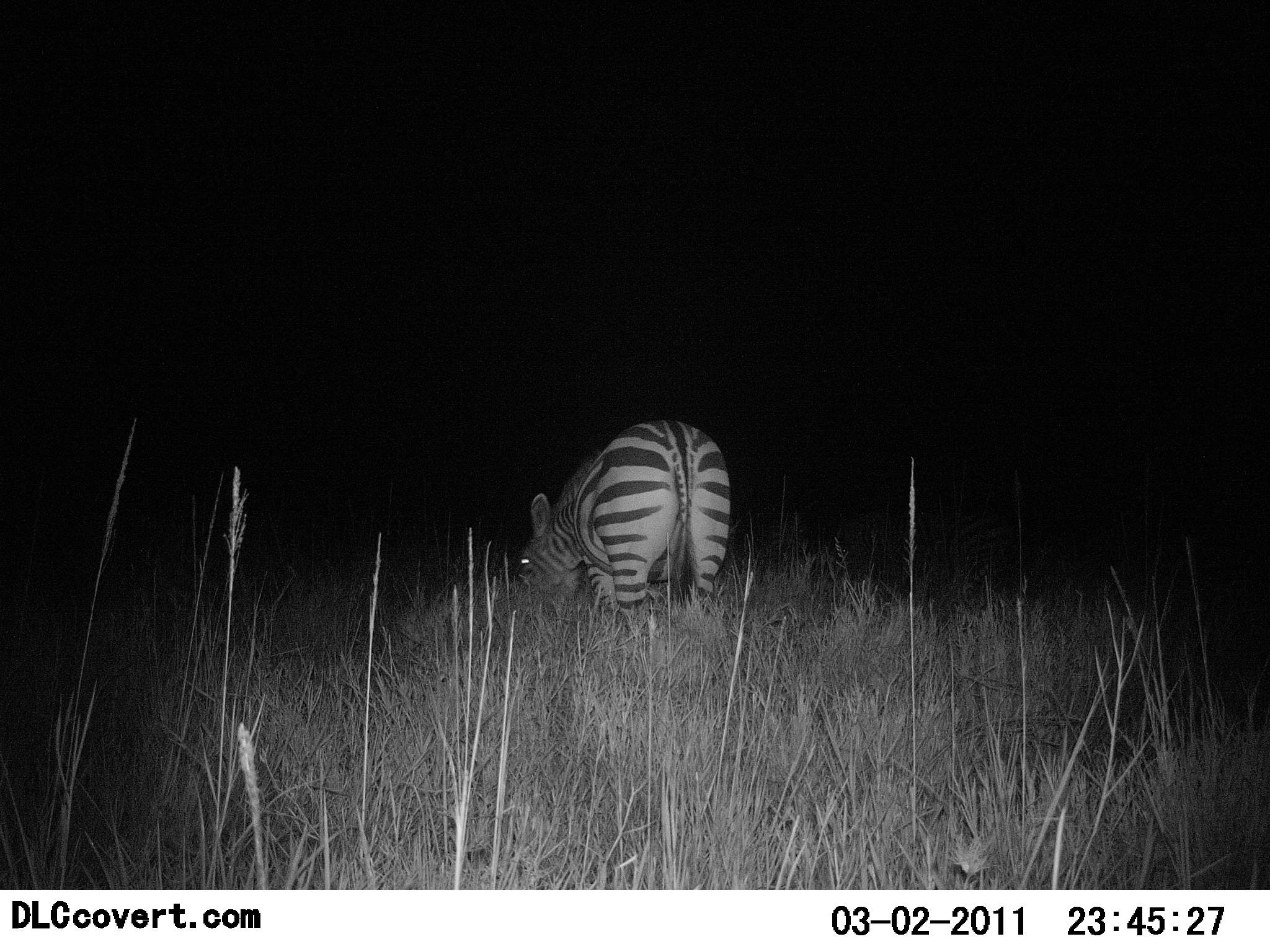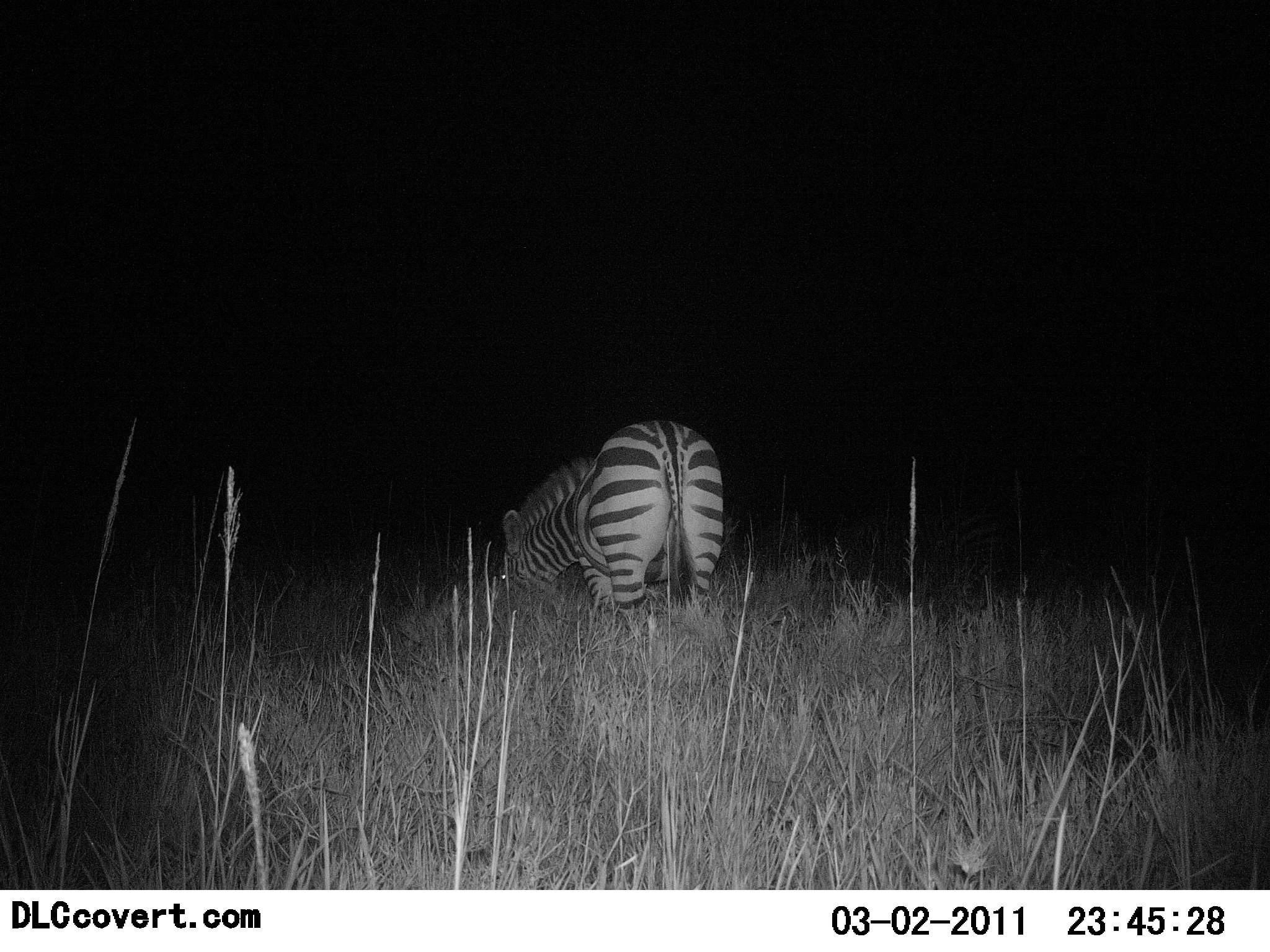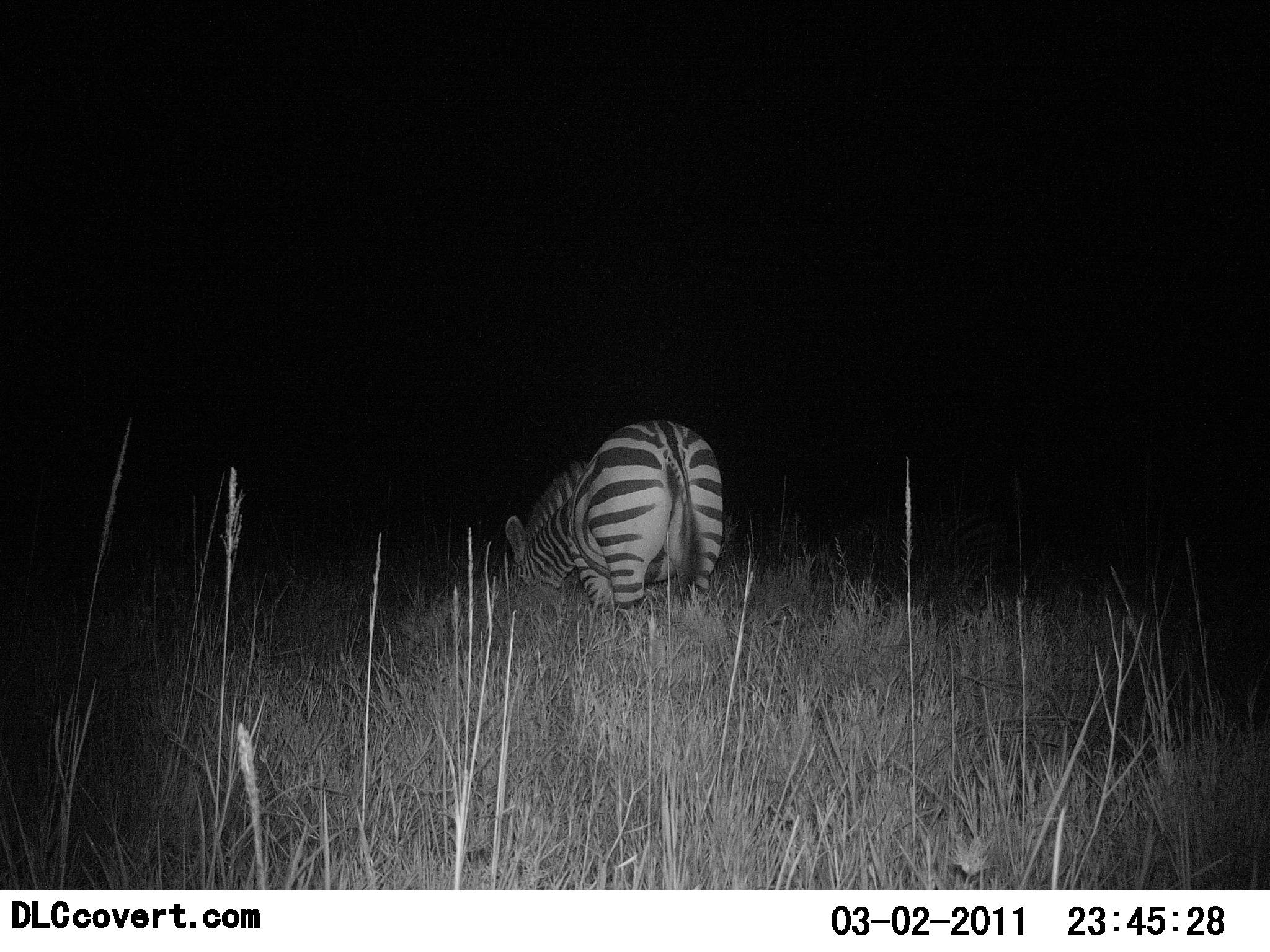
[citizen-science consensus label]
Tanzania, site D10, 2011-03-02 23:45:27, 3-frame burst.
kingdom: Animalia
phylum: Chordata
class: Mammalia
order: Perissodactyla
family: Equidae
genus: Equus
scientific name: Equus quagga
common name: plains zebra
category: zebra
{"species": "zebra (plains zebra) (Equus quagga)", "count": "1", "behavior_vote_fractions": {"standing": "35%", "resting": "0%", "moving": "0%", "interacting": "0%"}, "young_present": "0%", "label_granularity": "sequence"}